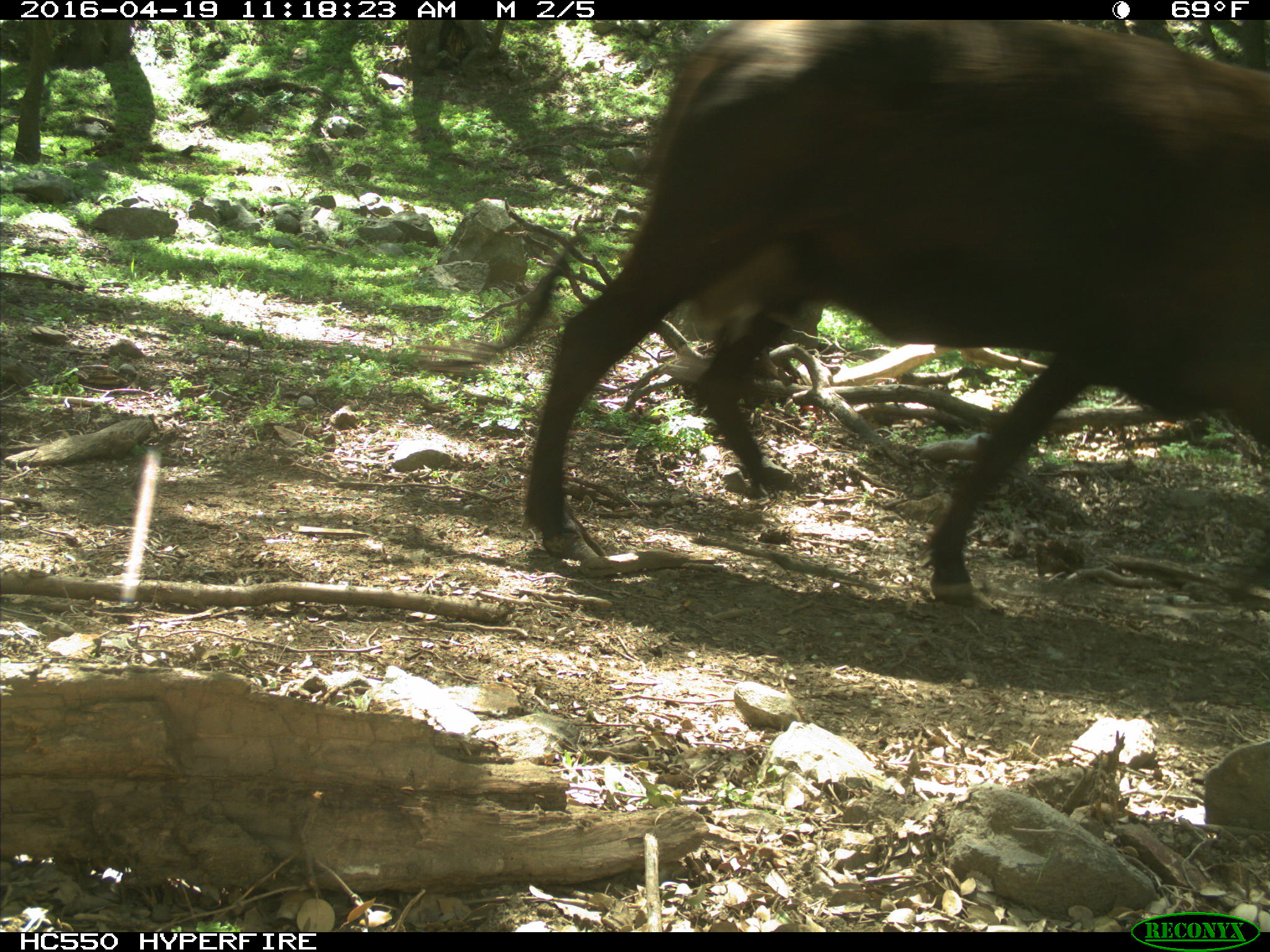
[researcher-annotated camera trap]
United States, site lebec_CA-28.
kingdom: Animalia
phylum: Chordata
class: Mammalia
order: Artiodactyla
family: Bovidae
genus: Bos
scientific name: Bos taurus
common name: domestic cow